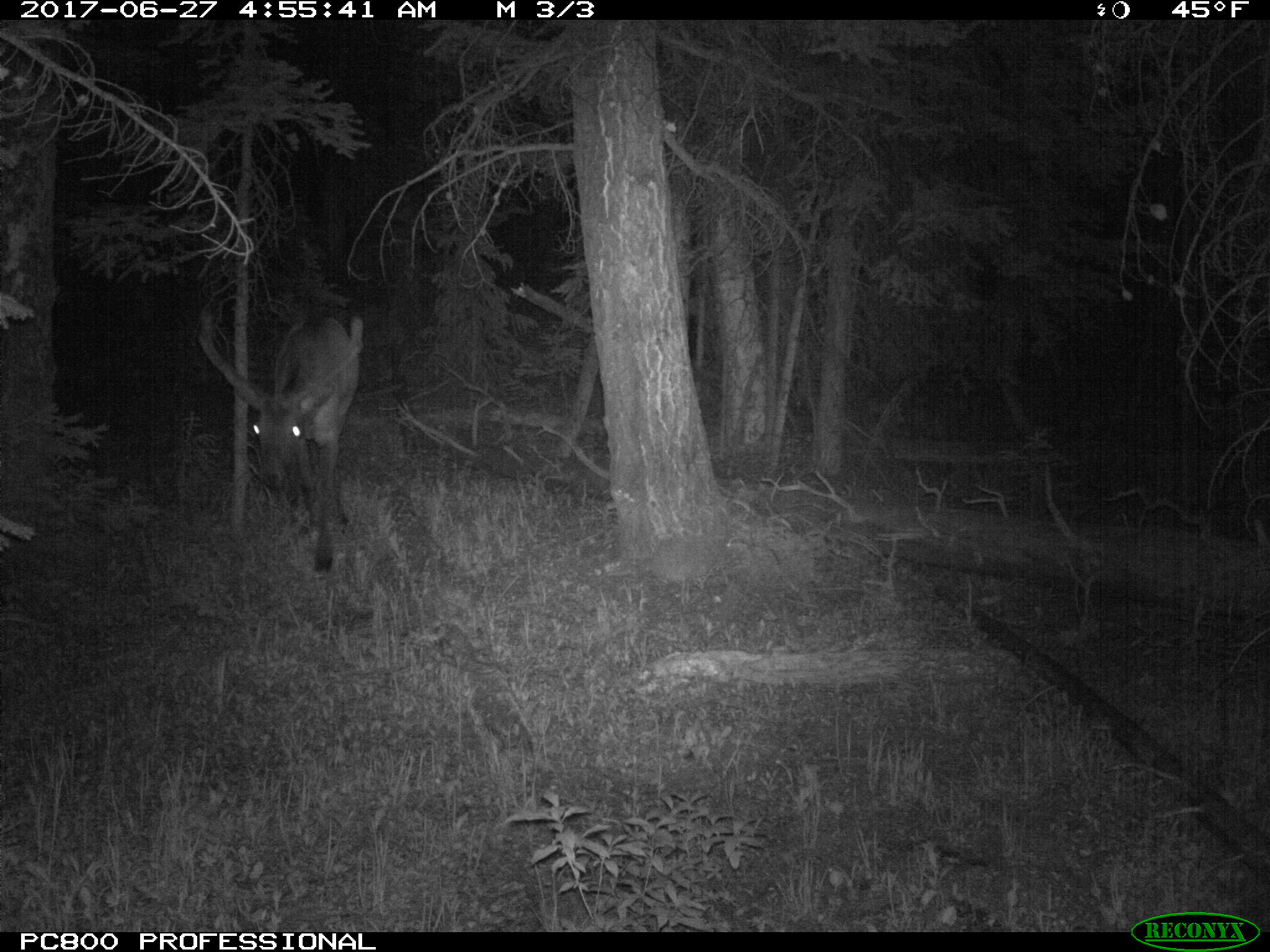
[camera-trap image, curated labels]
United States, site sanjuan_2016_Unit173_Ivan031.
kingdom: Animalia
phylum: Chordata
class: Mammalia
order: Artiodactyla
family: Cervidae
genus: Cervus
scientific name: Cervus elaphus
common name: red deer